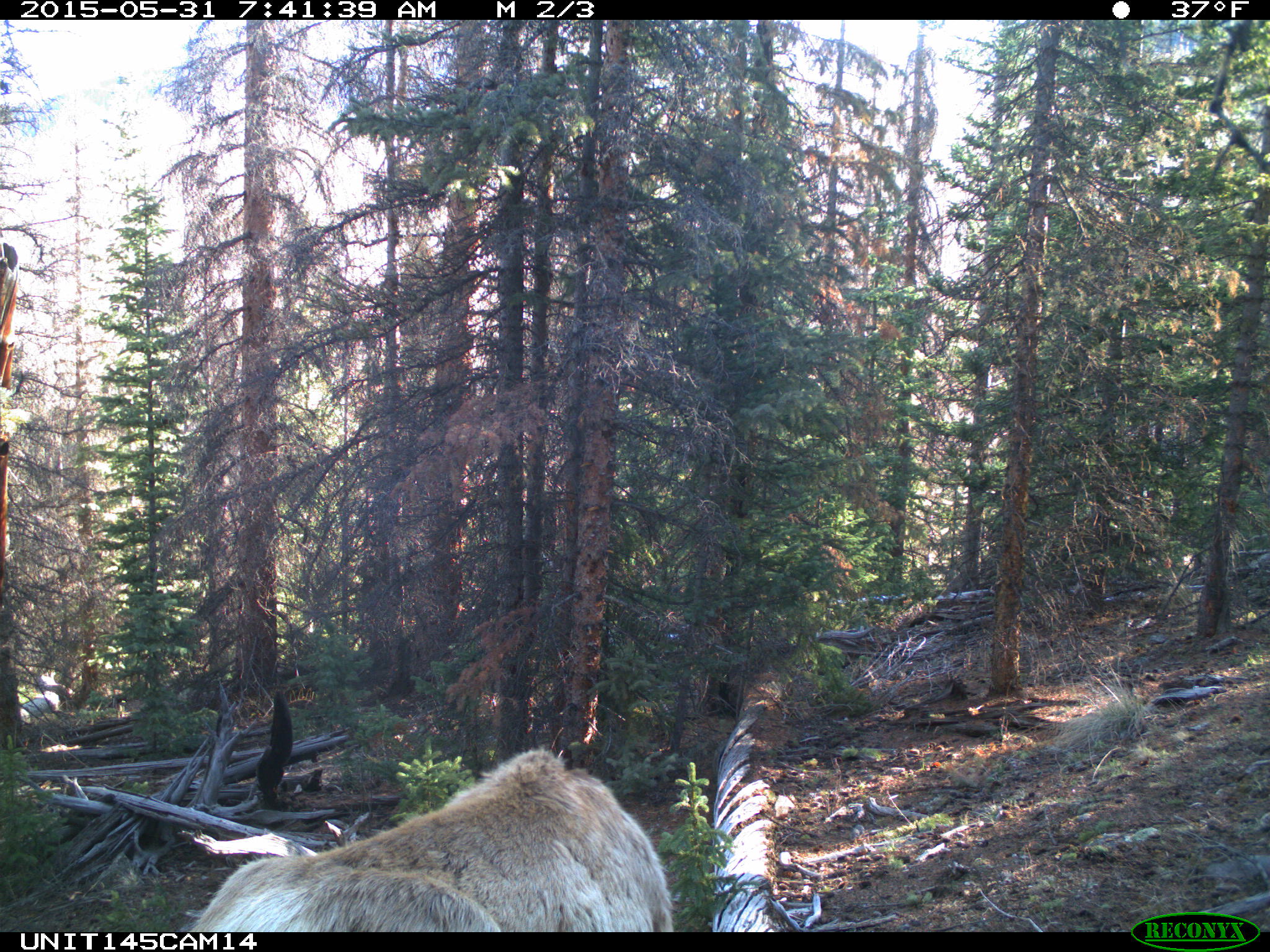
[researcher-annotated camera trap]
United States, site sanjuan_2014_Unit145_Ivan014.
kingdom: Animalia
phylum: Chordata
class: Mammalia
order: Artiodactyla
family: Cervidae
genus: Cervus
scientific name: Cervus elaphus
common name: red deer